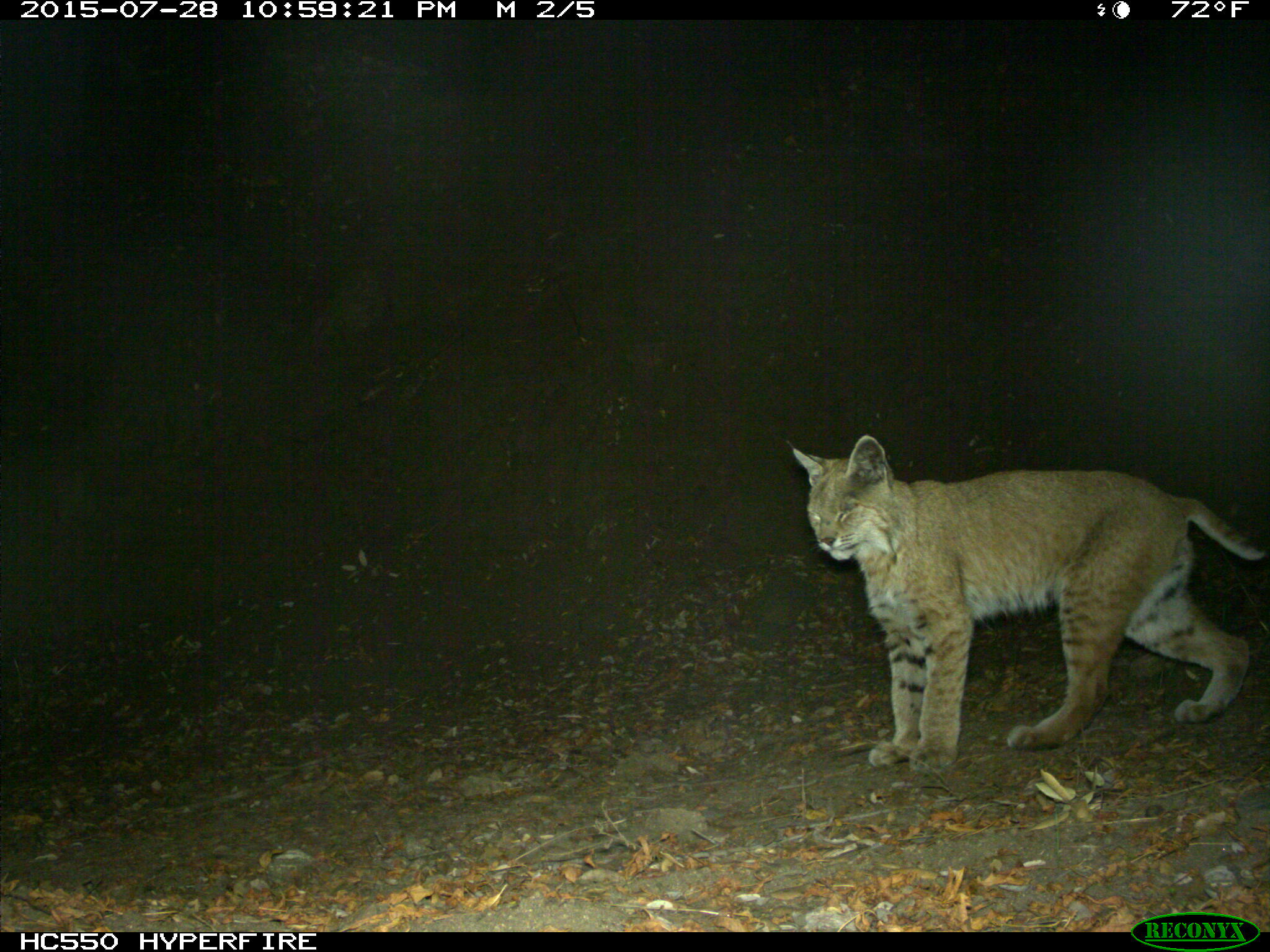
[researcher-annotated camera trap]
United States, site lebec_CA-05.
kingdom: Animalia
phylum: Chordata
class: Mammalia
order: Carnivora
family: Felidae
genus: Lynx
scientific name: Lynx rufus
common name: bobcat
Lynx rufus (bobcat).